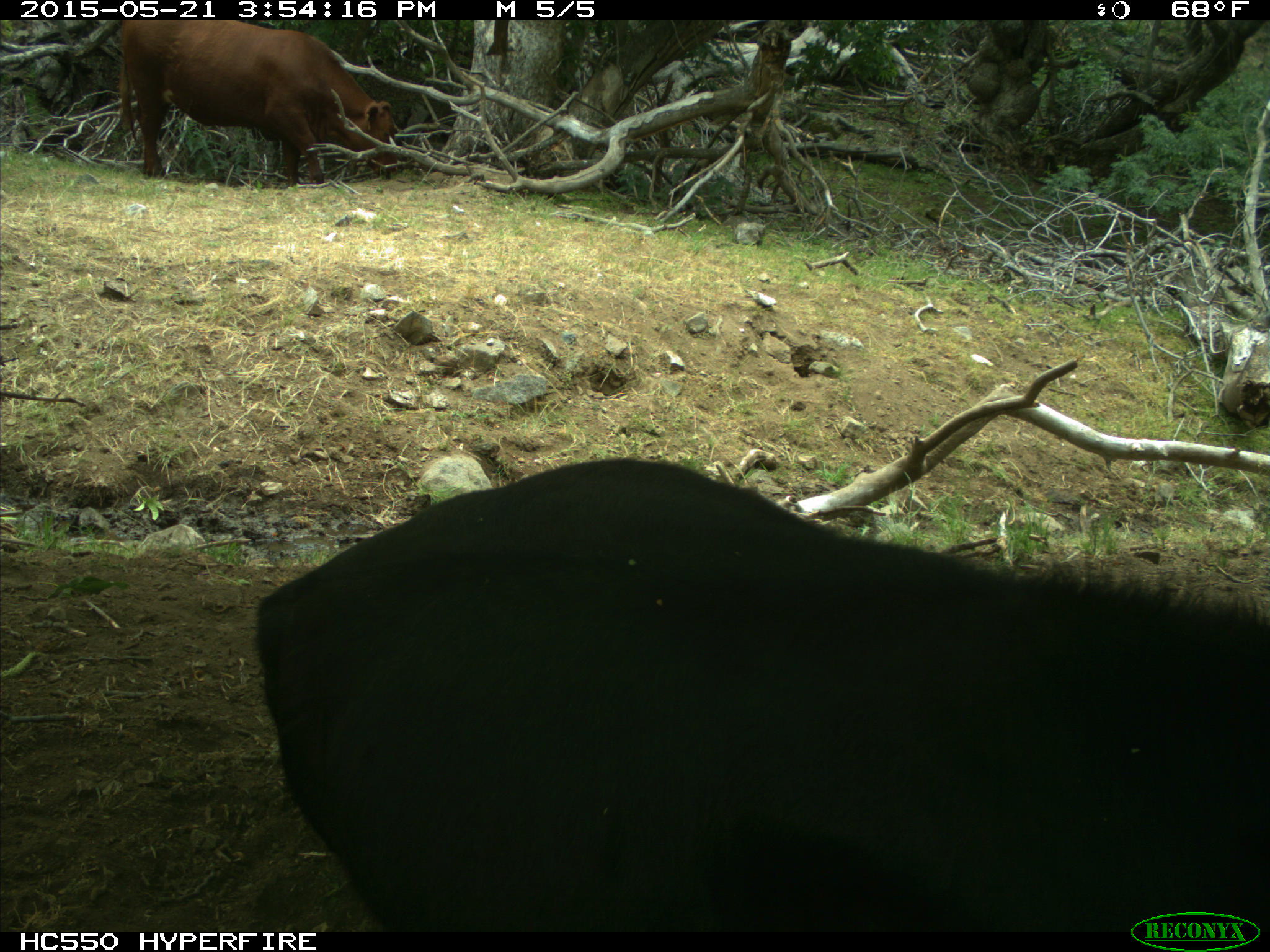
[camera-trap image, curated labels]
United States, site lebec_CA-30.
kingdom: Animalia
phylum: Chordata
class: Mammalia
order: Artiodactyla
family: Bovidae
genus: Bos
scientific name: Bos taurus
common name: domestic cow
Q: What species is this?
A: Bos taurus (domestic cow).